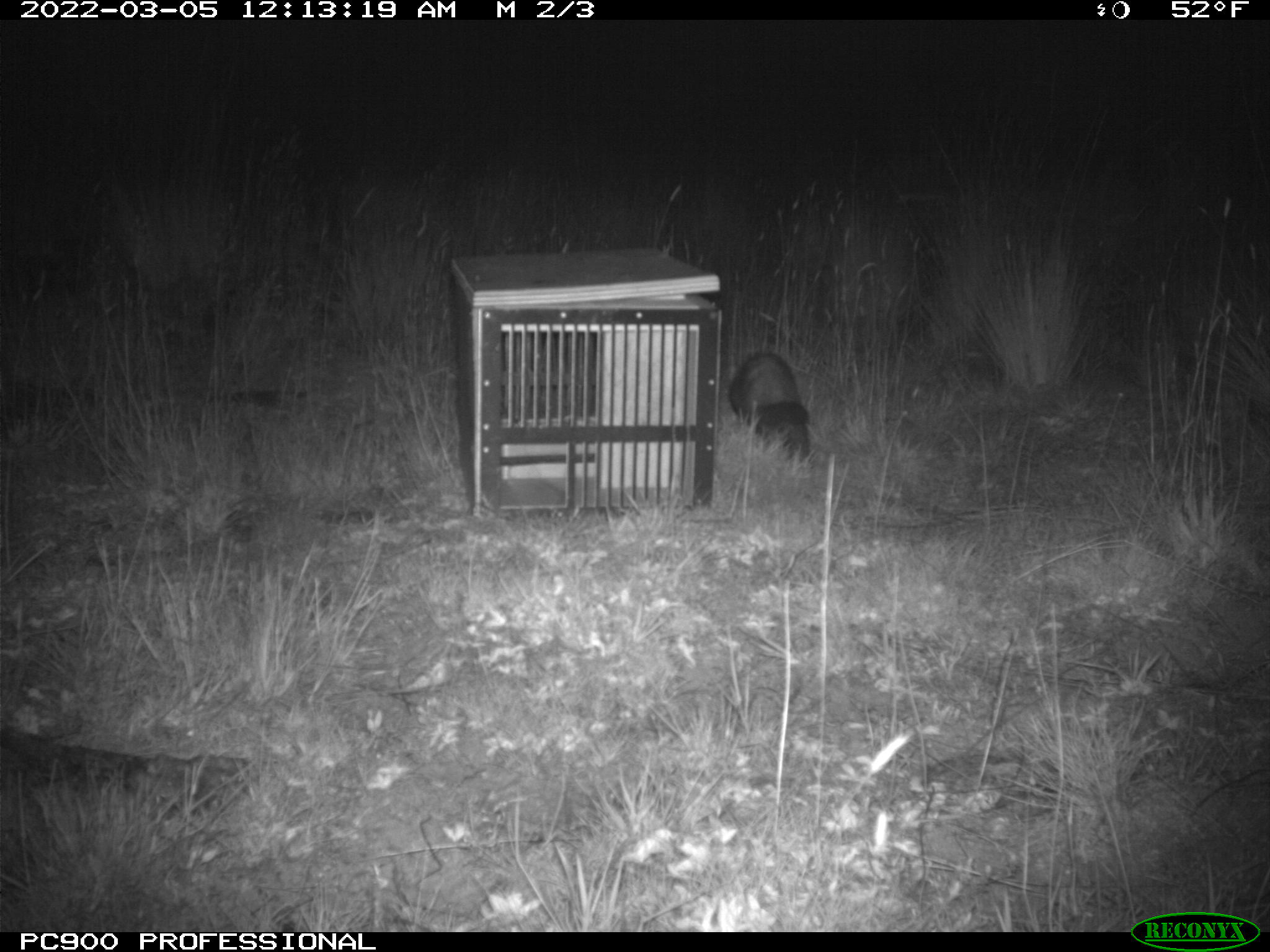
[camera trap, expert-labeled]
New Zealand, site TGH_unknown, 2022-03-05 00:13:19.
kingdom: Animalia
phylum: Chordata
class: Mammalia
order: Carnivora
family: Mustelidae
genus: Mustela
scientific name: Mustela furo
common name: ferret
Ferret (Mustela furo).